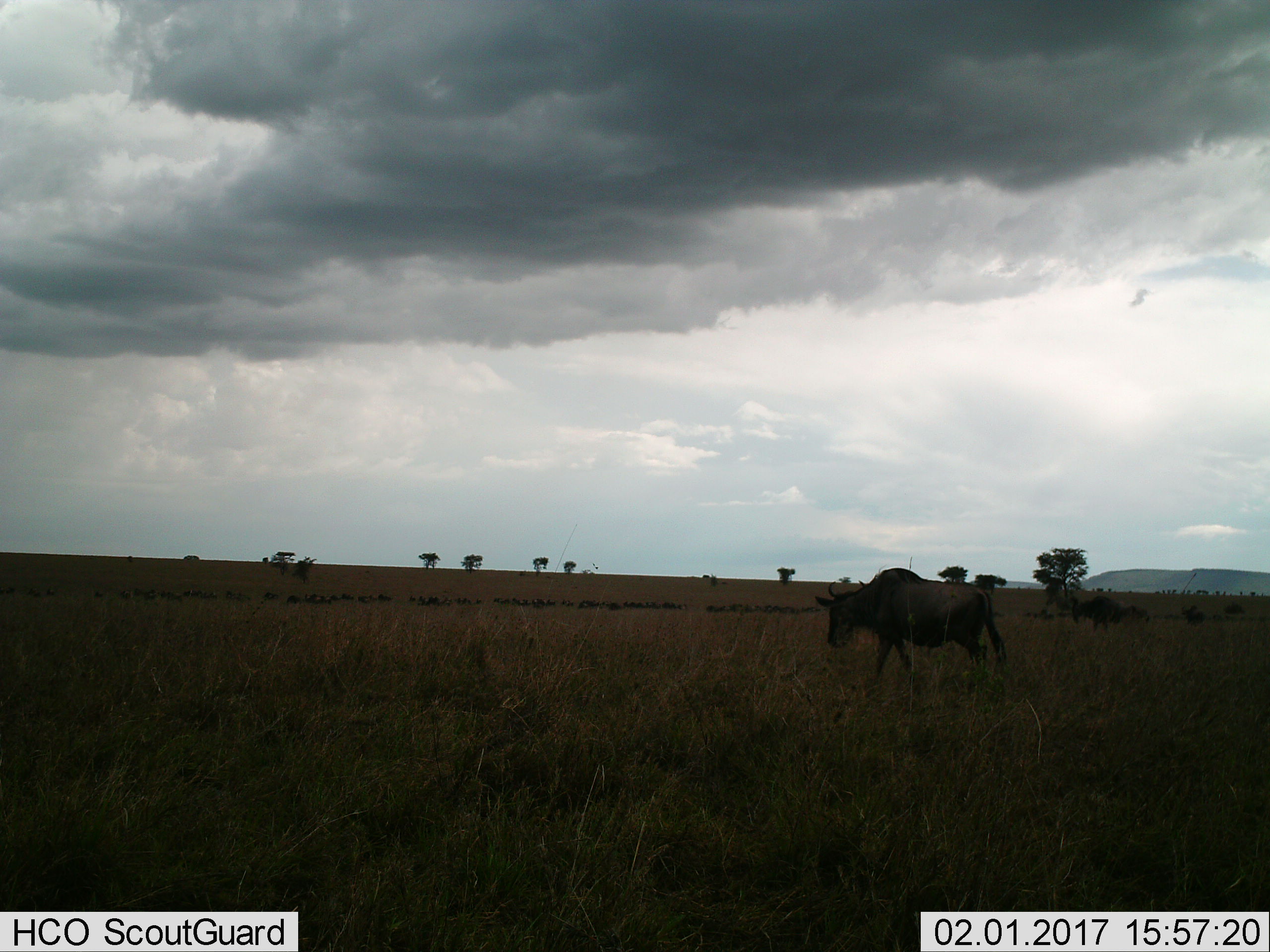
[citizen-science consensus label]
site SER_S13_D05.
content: unidentified animal